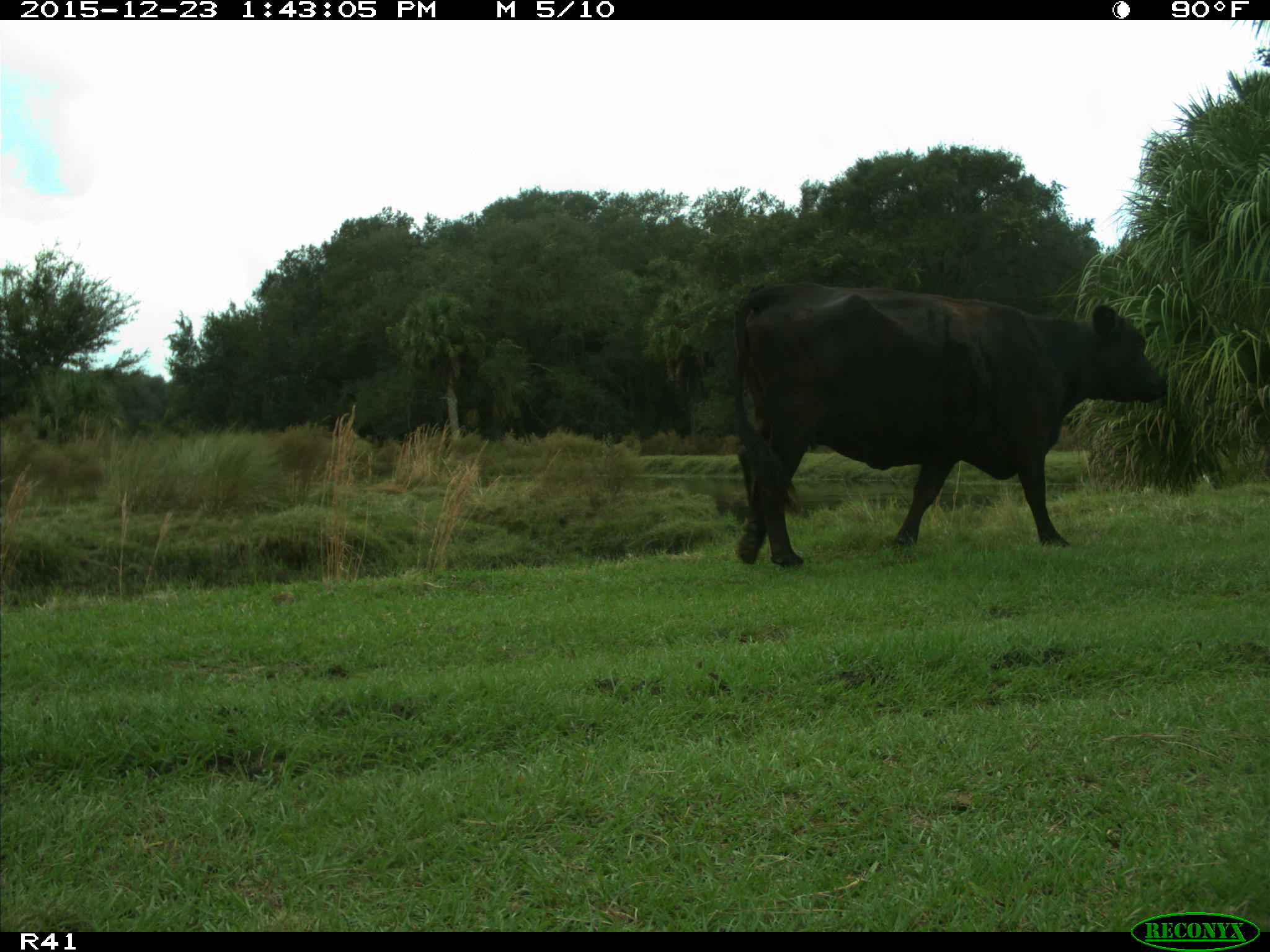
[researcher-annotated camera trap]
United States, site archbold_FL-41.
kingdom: Animalia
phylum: Chordata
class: Mammalia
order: Artiodactyla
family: Bovidae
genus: Bos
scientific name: Bos taurus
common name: domestic cow